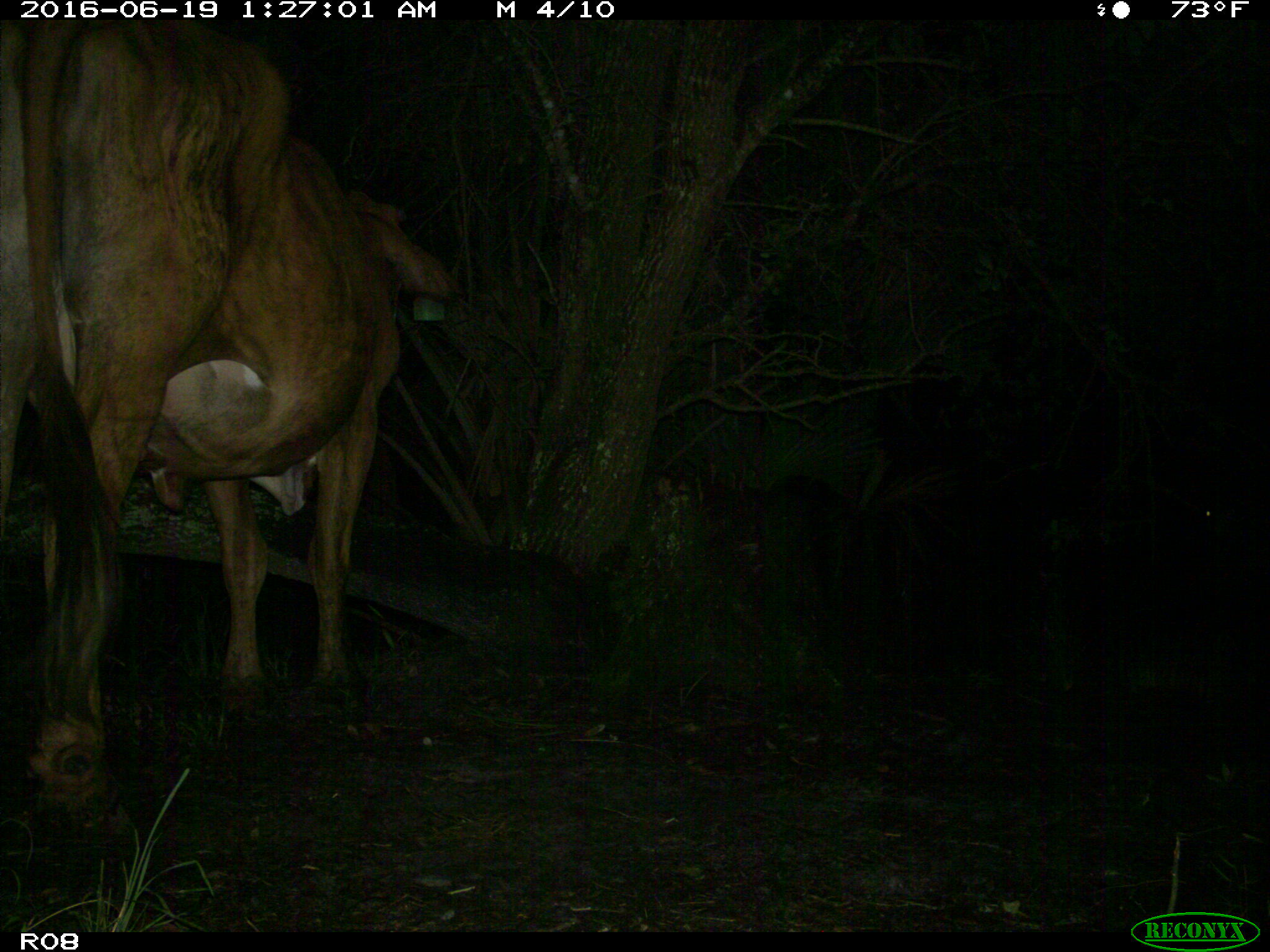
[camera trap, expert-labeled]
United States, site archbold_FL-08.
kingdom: Animalia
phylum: Chordata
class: Mammalia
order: Artiodactyla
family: Bovidae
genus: Bos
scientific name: Bos taurus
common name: domestic cow